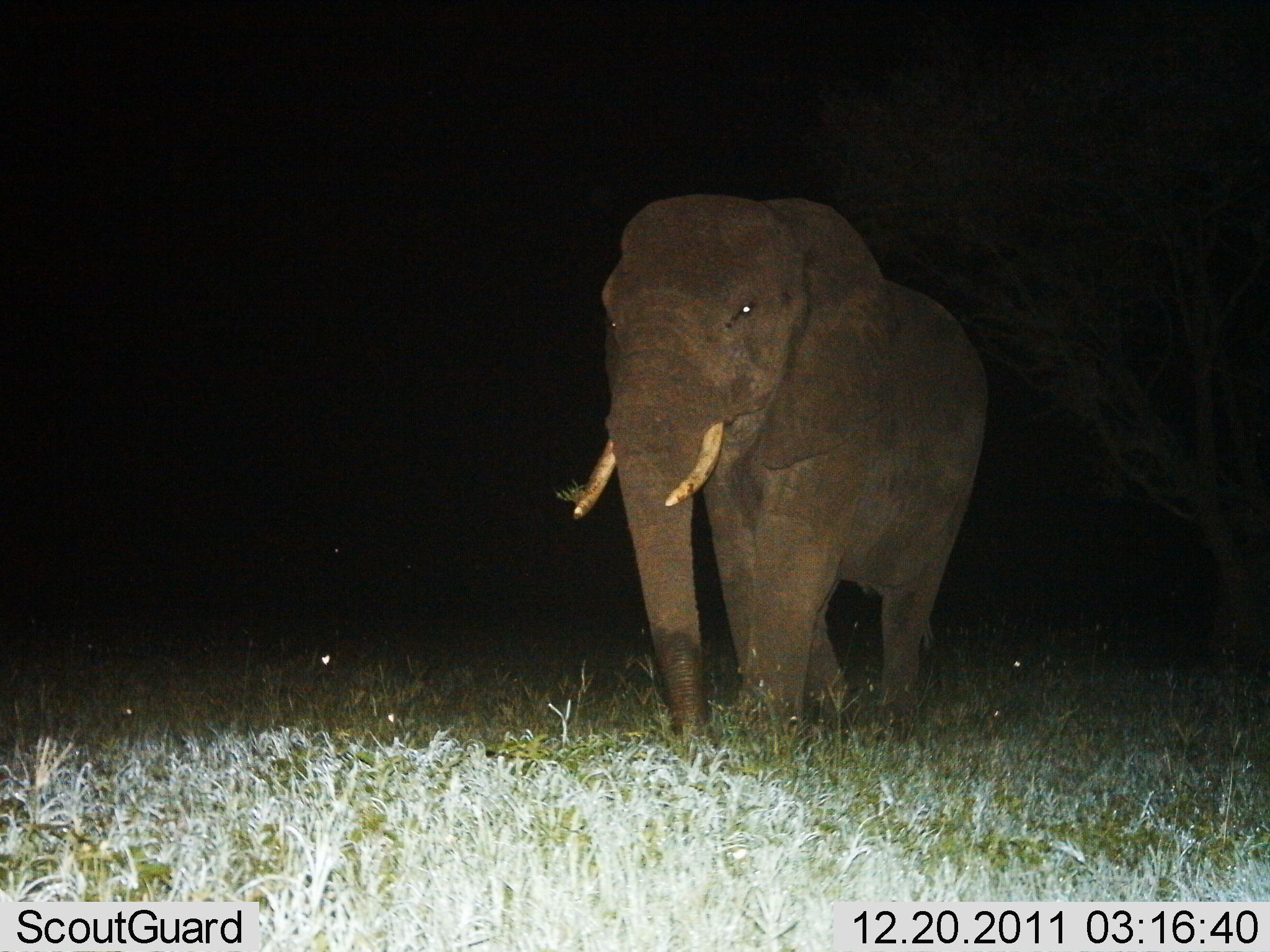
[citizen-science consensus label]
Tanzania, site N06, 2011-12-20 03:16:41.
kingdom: Animalia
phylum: Chordata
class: Mammalia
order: Proboscidea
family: Elephantidae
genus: Loxodonta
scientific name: Loxodonta africana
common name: african bush elephant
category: elephant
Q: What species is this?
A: Elephant (african bush elephant) (Loxodonta africana).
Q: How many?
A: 1.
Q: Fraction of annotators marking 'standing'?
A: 43%.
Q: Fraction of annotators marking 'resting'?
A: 0%.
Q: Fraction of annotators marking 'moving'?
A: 57%.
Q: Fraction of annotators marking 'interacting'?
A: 0%.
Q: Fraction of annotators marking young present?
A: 0%.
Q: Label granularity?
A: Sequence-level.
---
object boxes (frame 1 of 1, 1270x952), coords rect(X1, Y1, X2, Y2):
animal: rect(562, 188, 1000, 778)